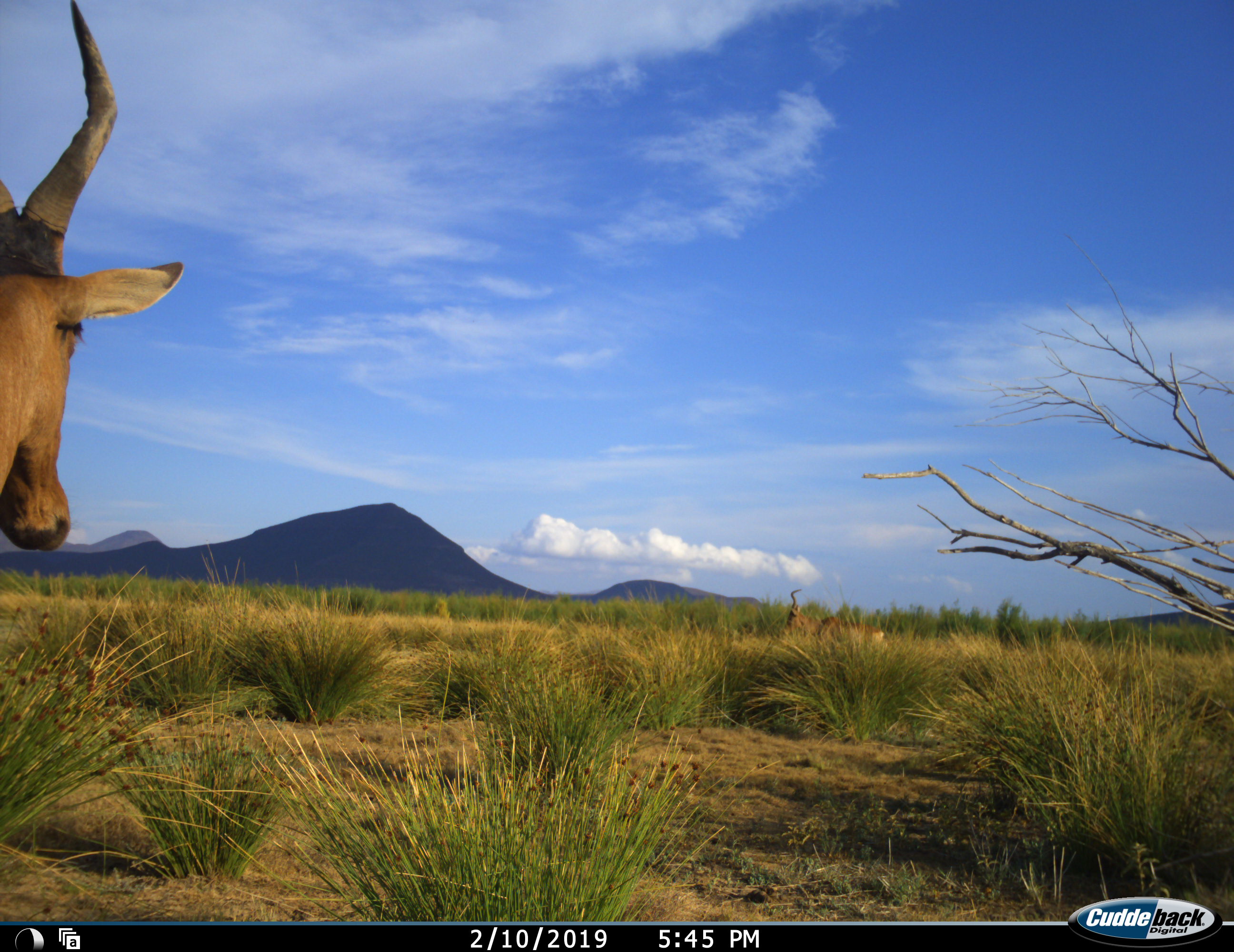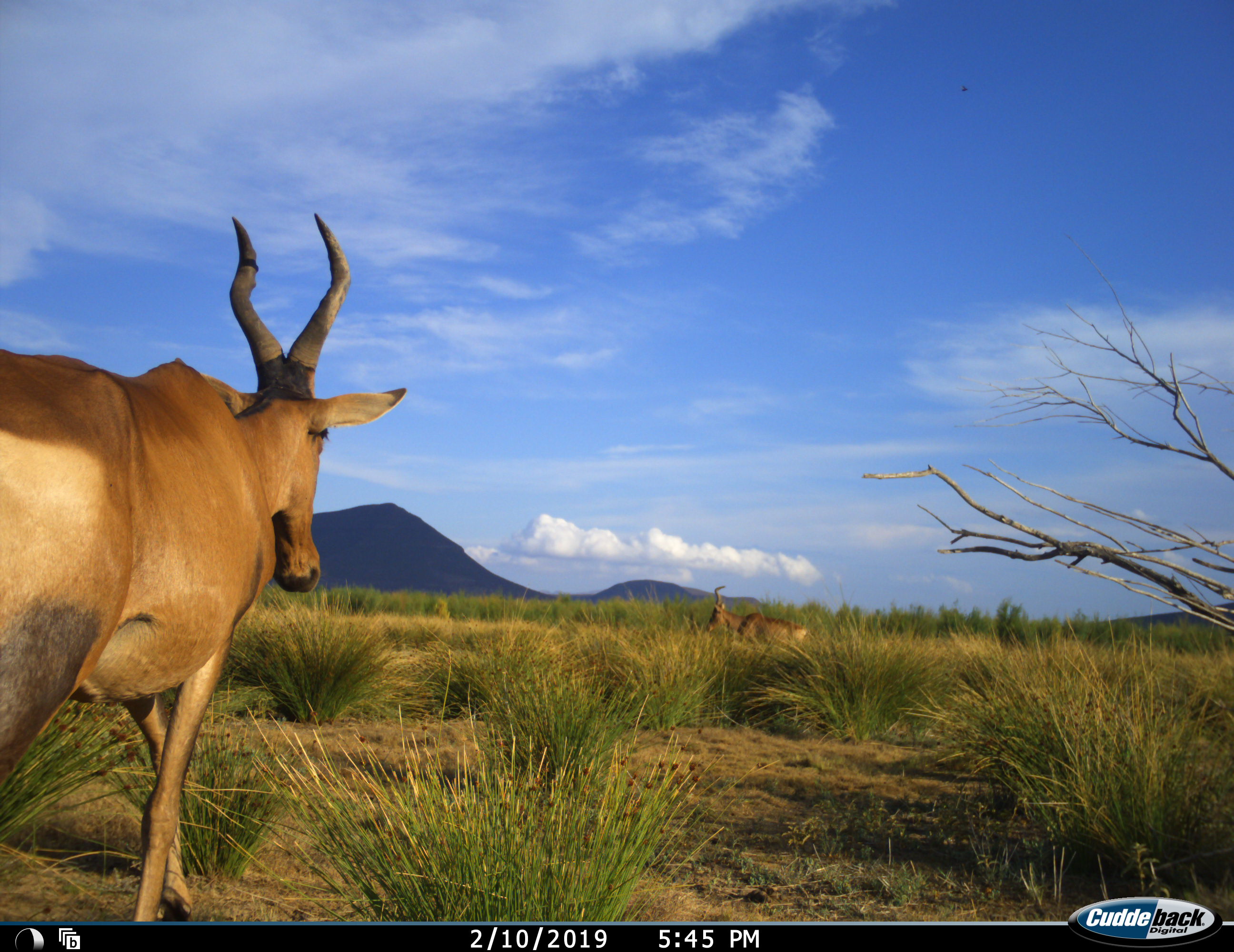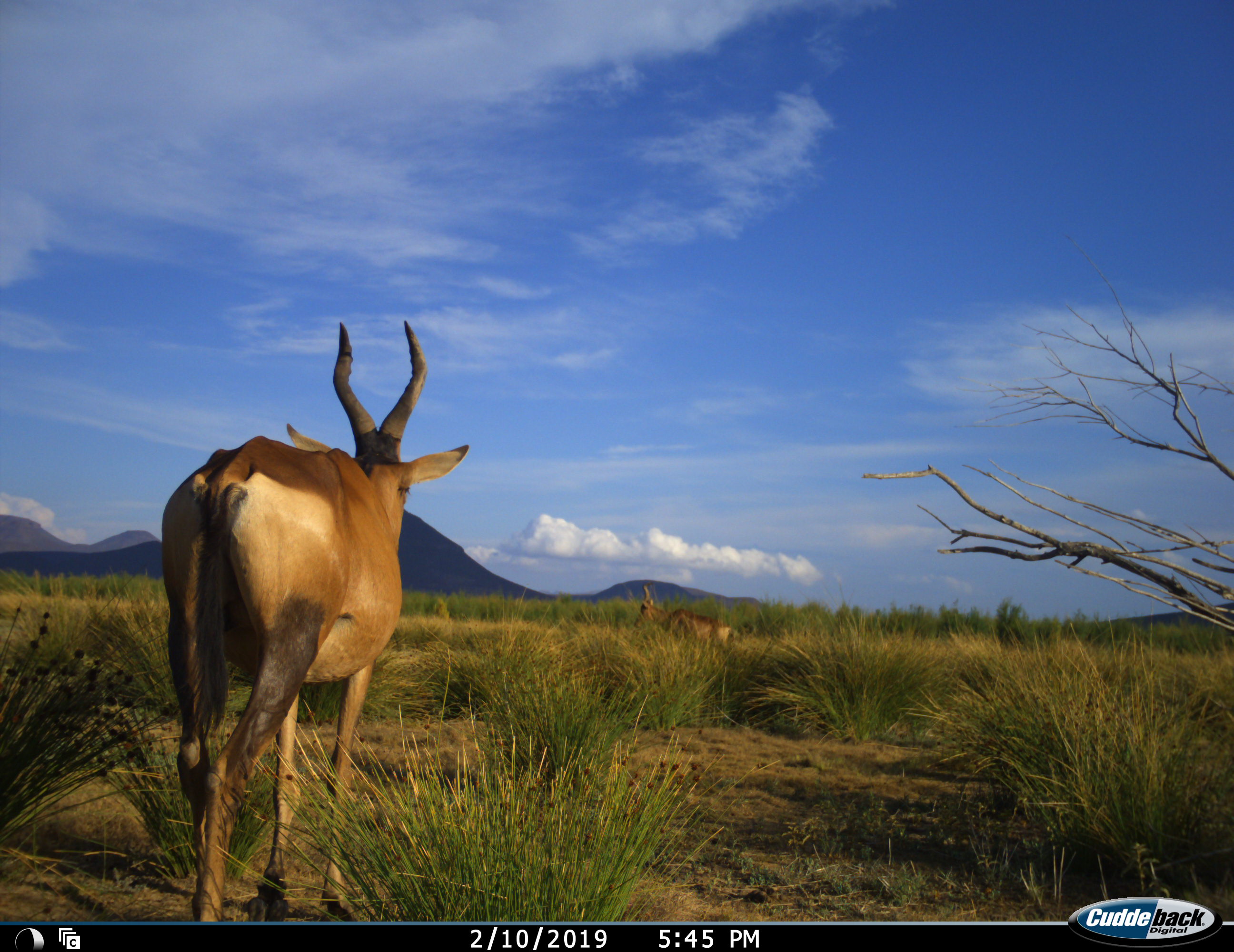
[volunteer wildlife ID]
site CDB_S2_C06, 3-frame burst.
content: unidentified animal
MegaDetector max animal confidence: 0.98